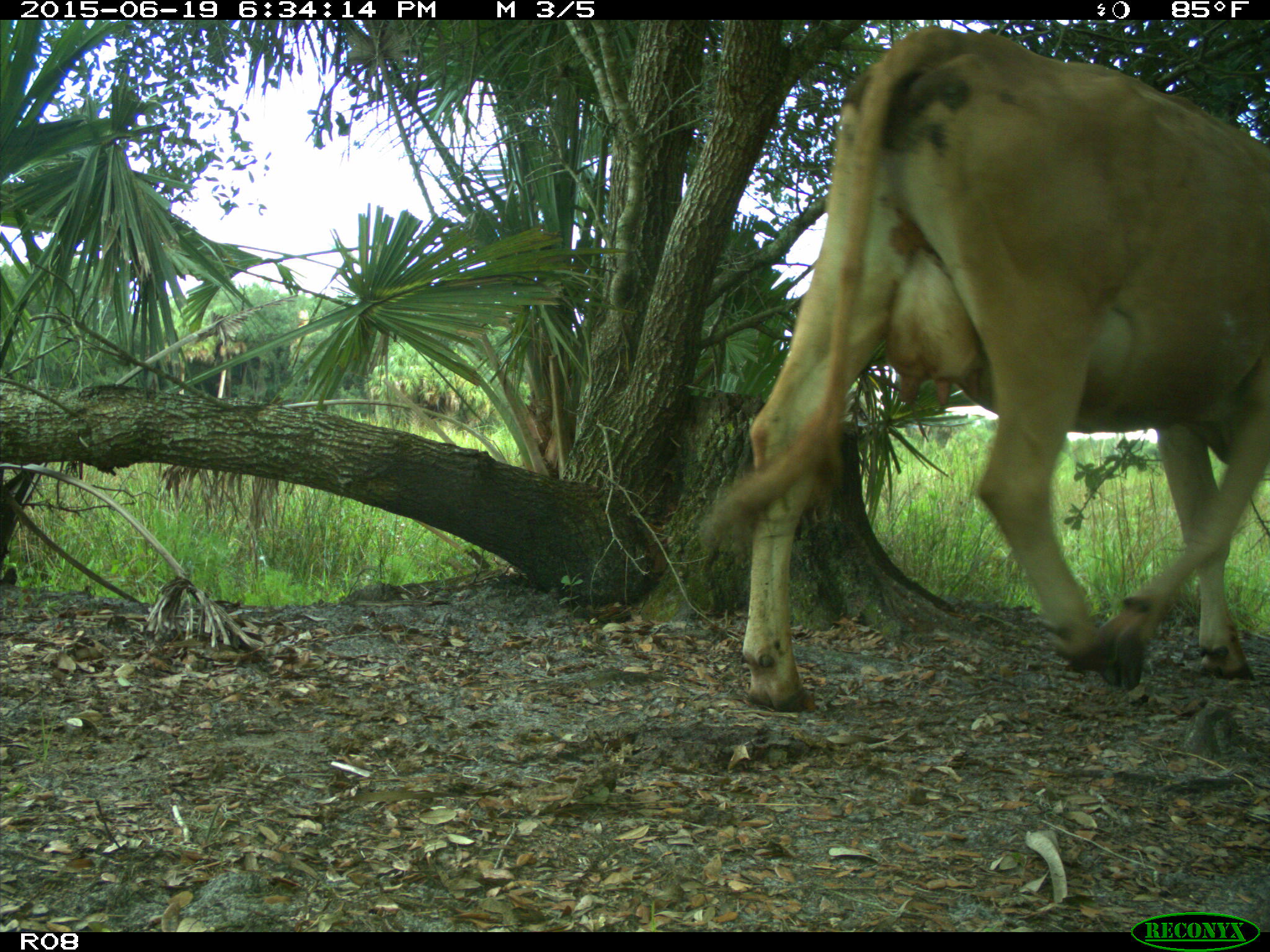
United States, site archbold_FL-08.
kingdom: Animalia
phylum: Chordata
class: Mammalia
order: Artiodactyla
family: Bovidae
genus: Bos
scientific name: Bos taurus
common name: domestic cow